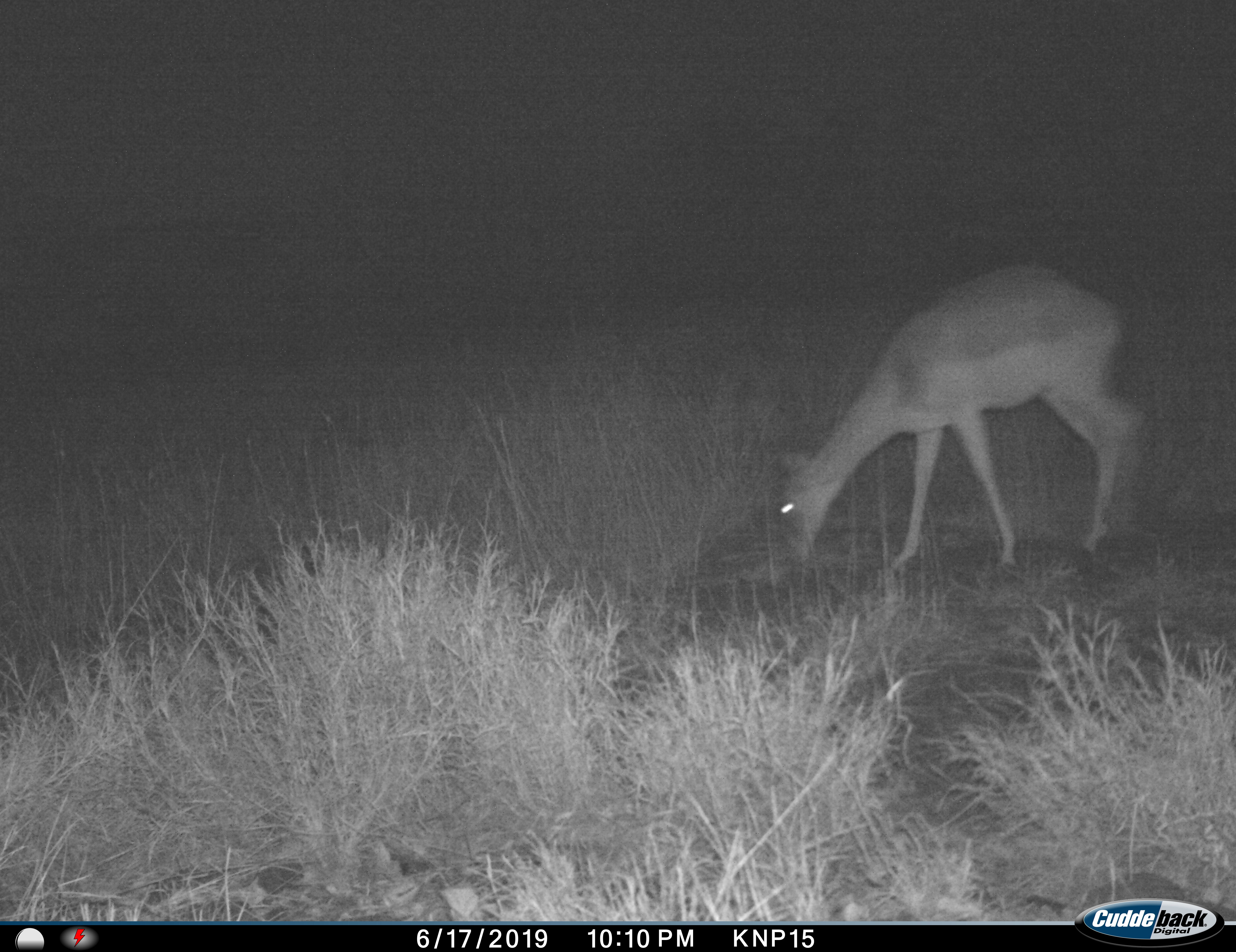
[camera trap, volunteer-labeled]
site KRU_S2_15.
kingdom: Animalia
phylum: Chordata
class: Mammalia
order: Artiodactyla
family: Bovidae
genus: Aepyceros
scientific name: Aepyceros melampus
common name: impala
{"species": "impala (Aepyceros melampus)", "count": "1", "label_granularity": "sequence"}